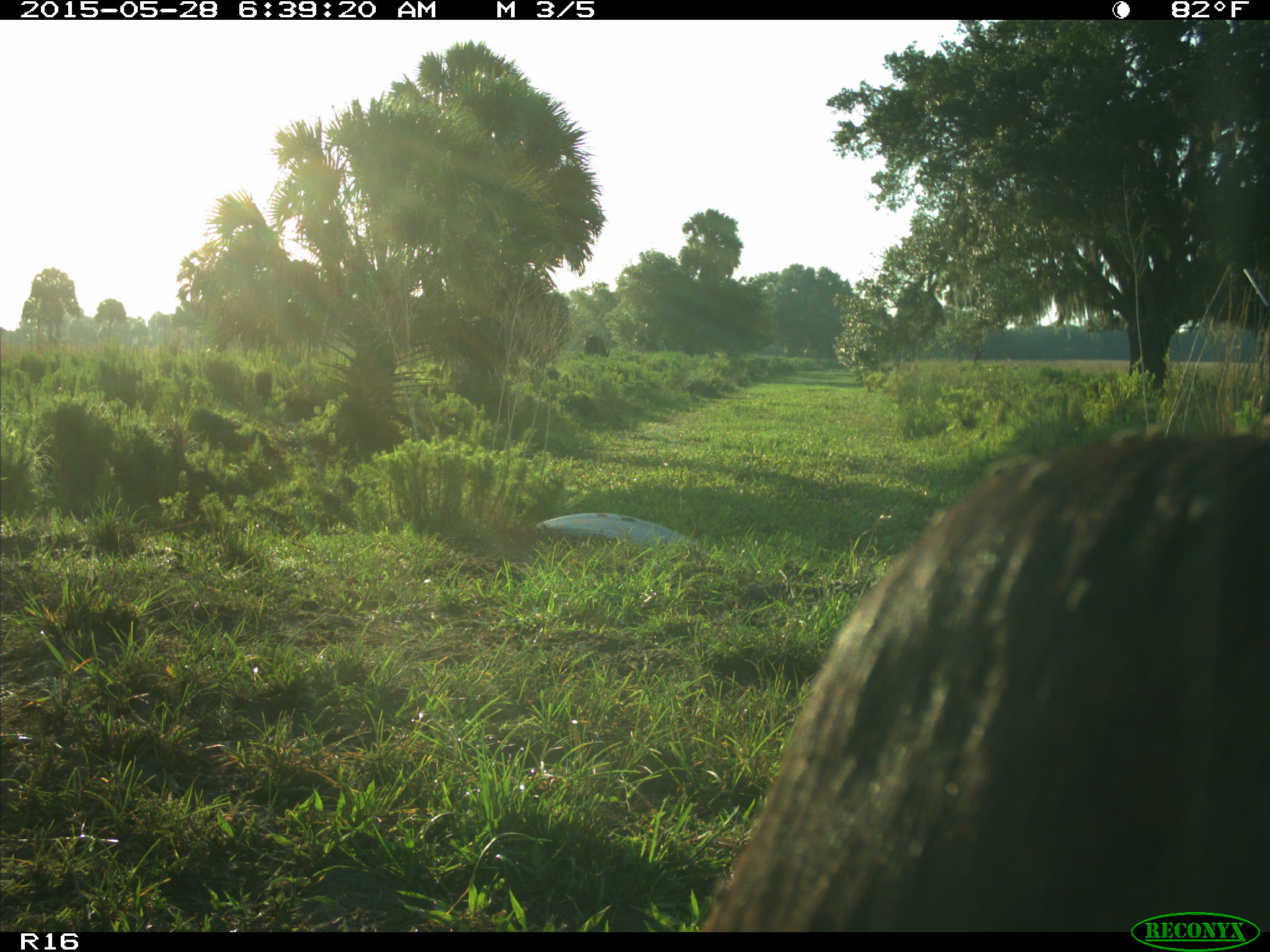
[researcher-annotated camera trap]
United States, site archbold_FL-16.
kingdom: Animalia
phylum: Chordata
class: Mammalia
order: Artiodactyla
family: Bovidae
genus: Bos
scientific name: Bos taurus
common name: domestic cow